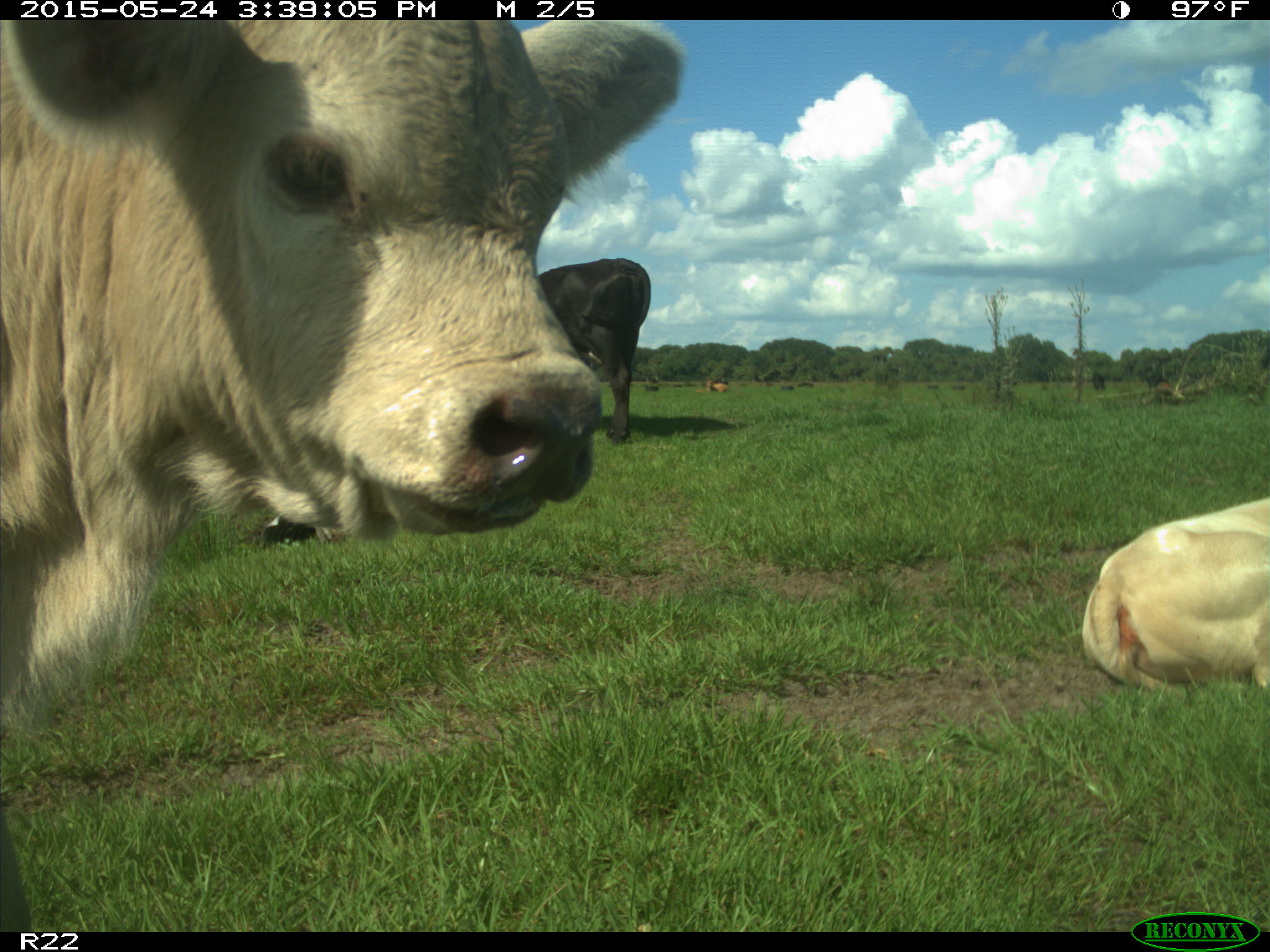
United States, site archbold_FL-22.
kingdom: Animalia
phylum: Chordata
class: Mammalia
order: Artiodactyla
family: Bovidae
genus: Bos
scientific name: Bos taurus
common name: domestic cow